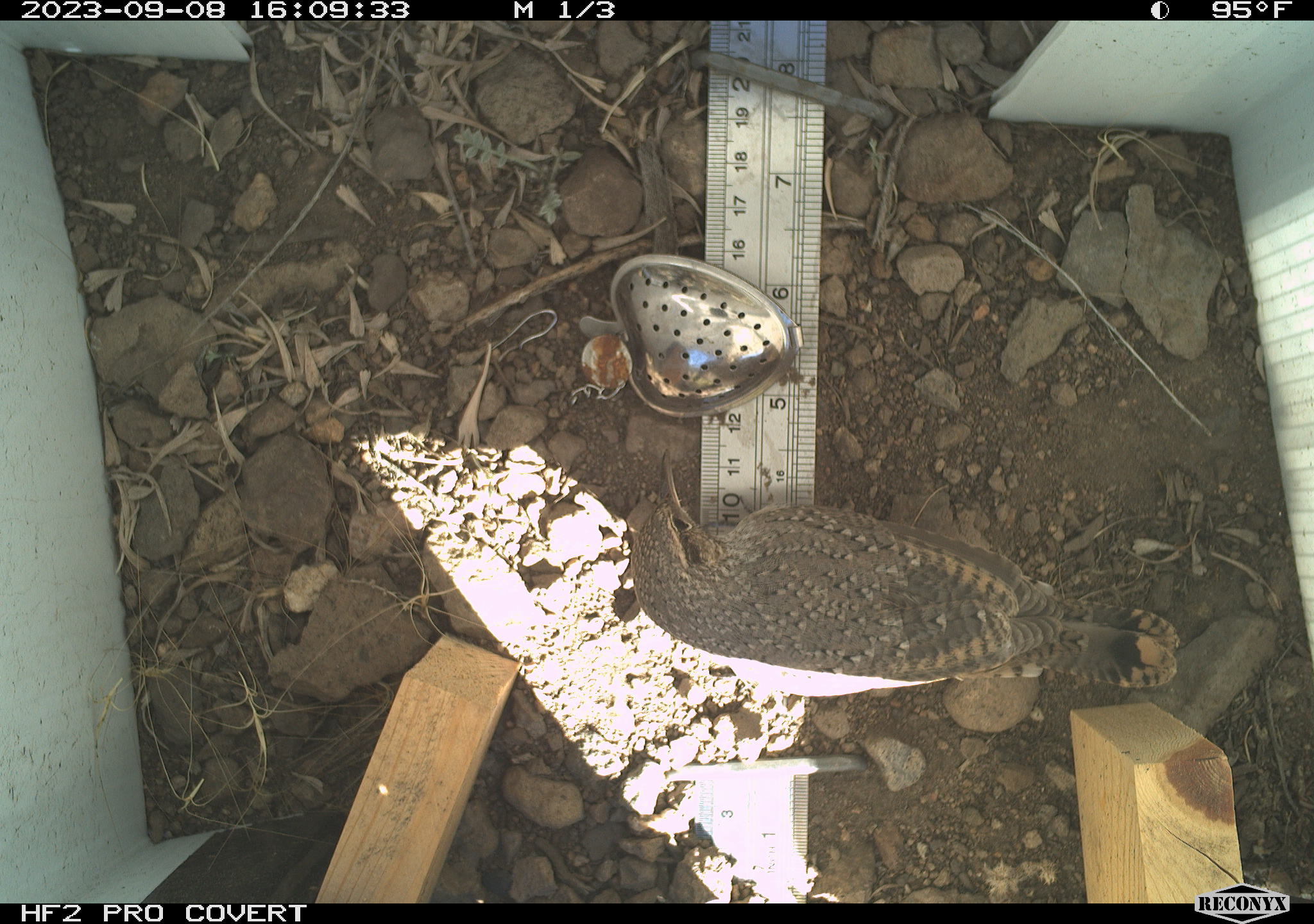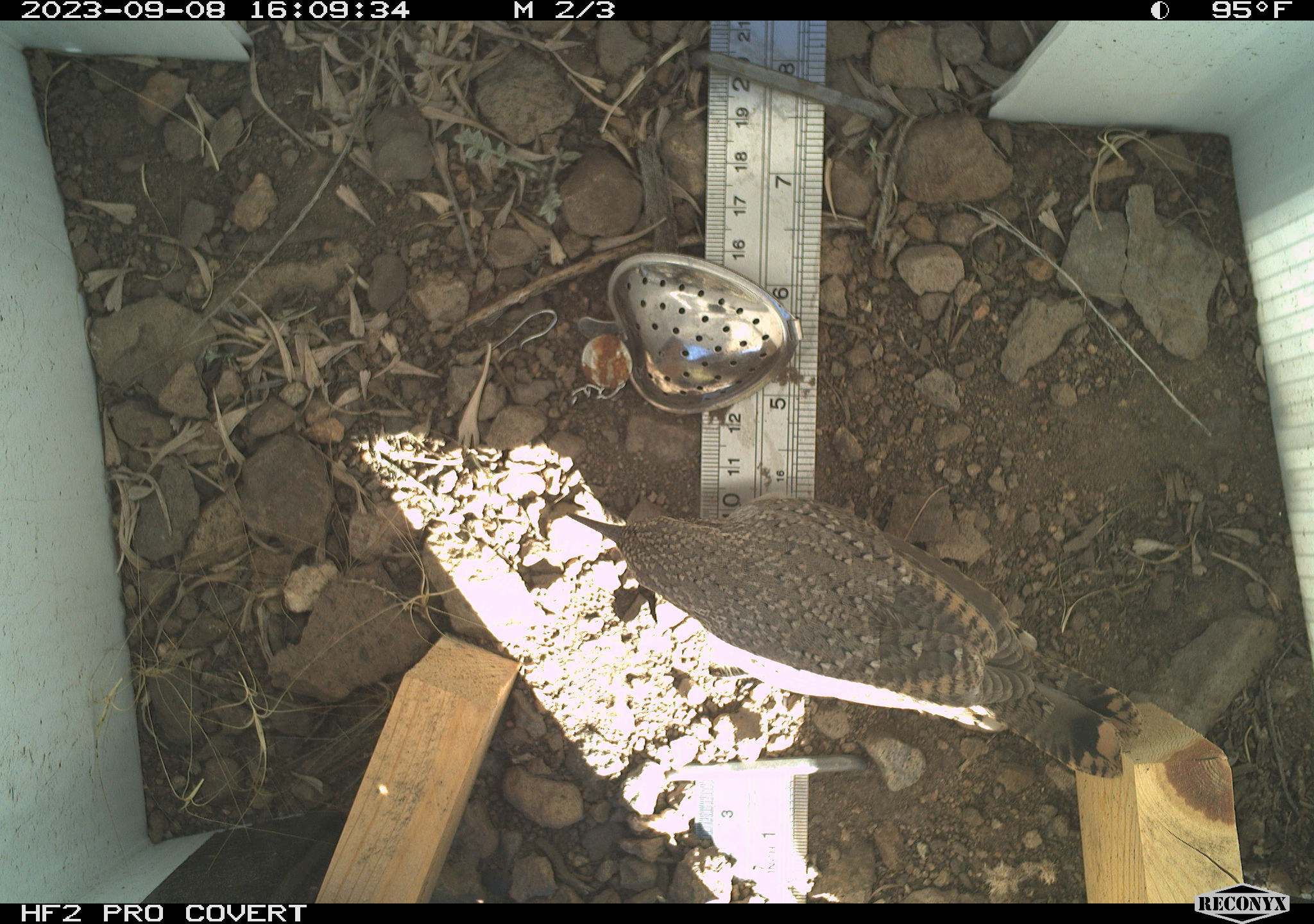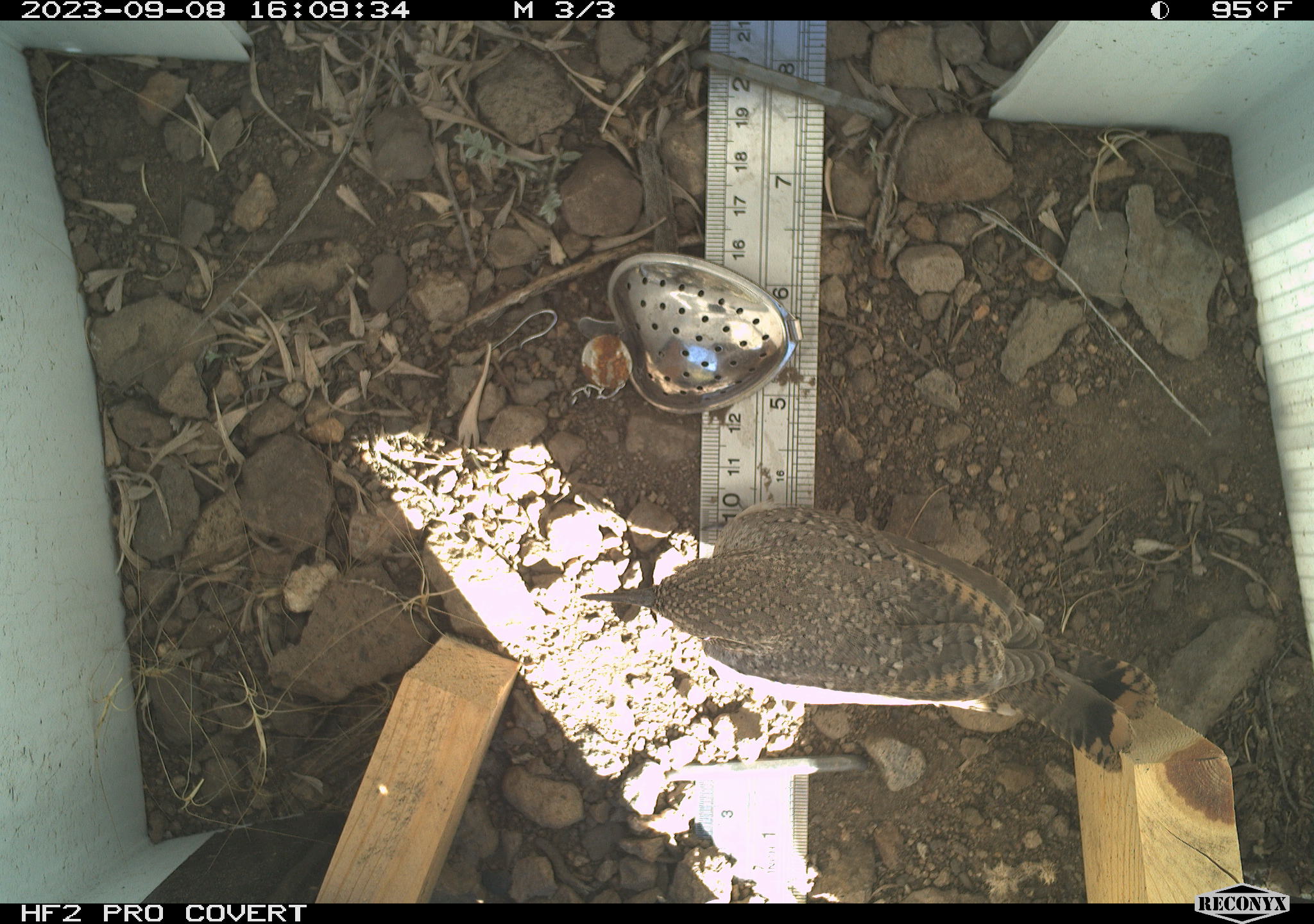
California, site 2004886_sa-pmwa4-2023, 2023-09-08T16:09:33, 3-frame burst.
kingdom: Animalia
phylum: Chordata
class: Aves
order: Passeriformes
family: Troglodytidae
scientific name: Troglodytidae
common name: wren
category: troglodytidae family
Troglodytidae family (wren) (Troglodytidae).